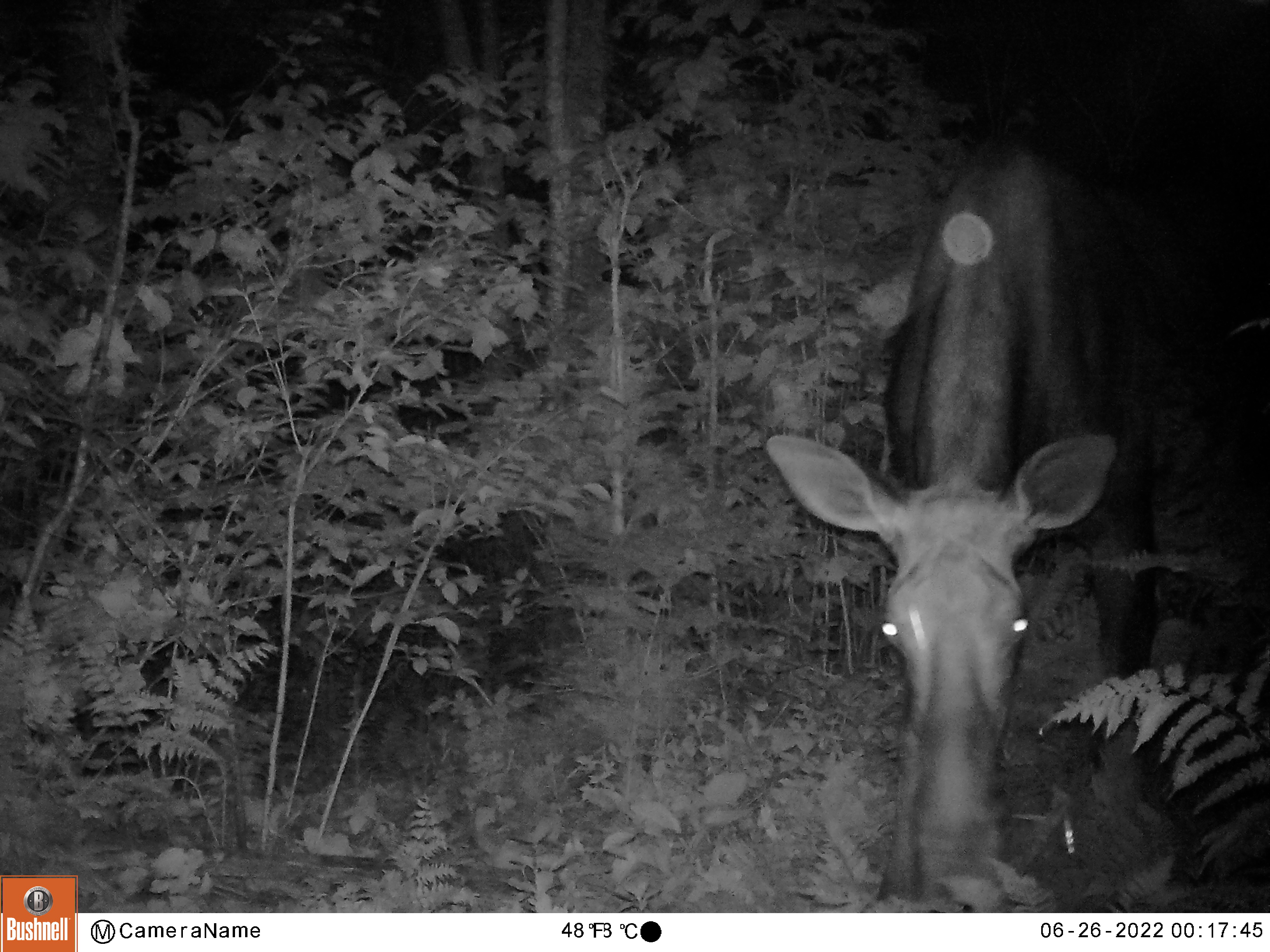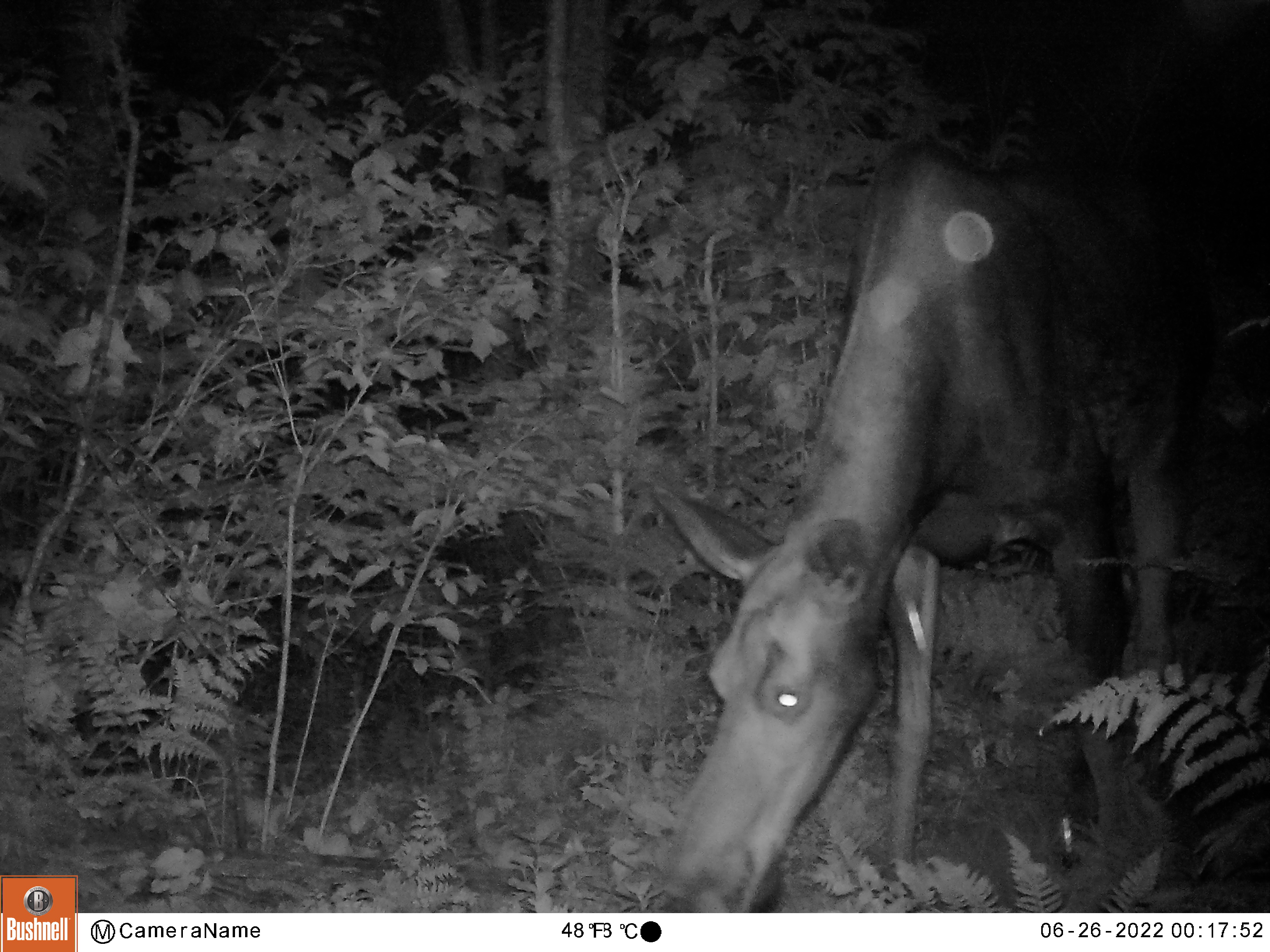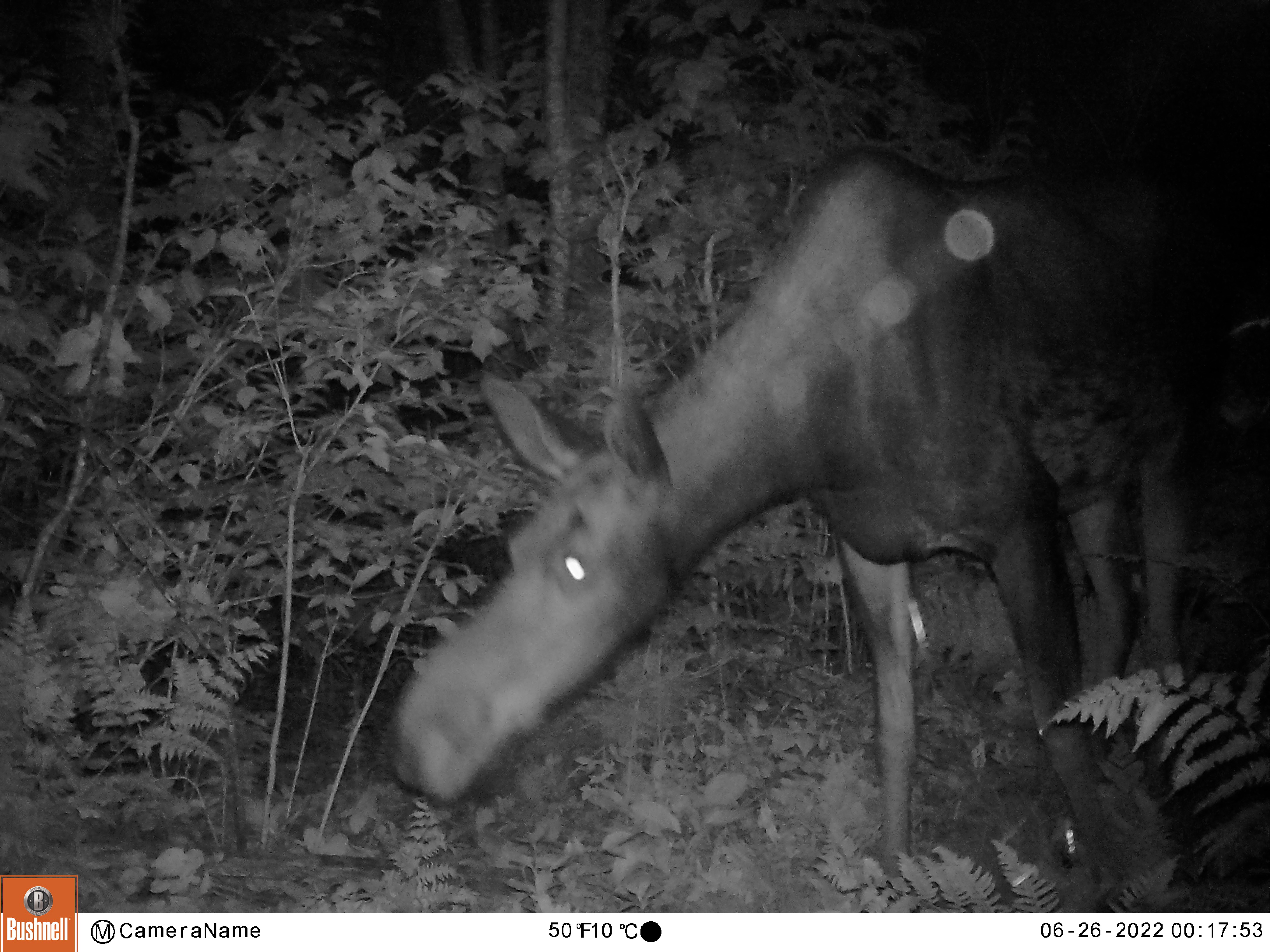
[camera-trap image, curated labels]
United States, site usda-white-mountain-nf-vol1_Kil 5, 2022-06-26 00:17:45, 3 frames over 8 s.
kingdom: Animalia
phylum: Chordata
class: Mammalia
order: Artiodactyla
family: Cervidae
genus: Alces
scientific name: Alces alces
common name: moose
Moose (Alces alces).